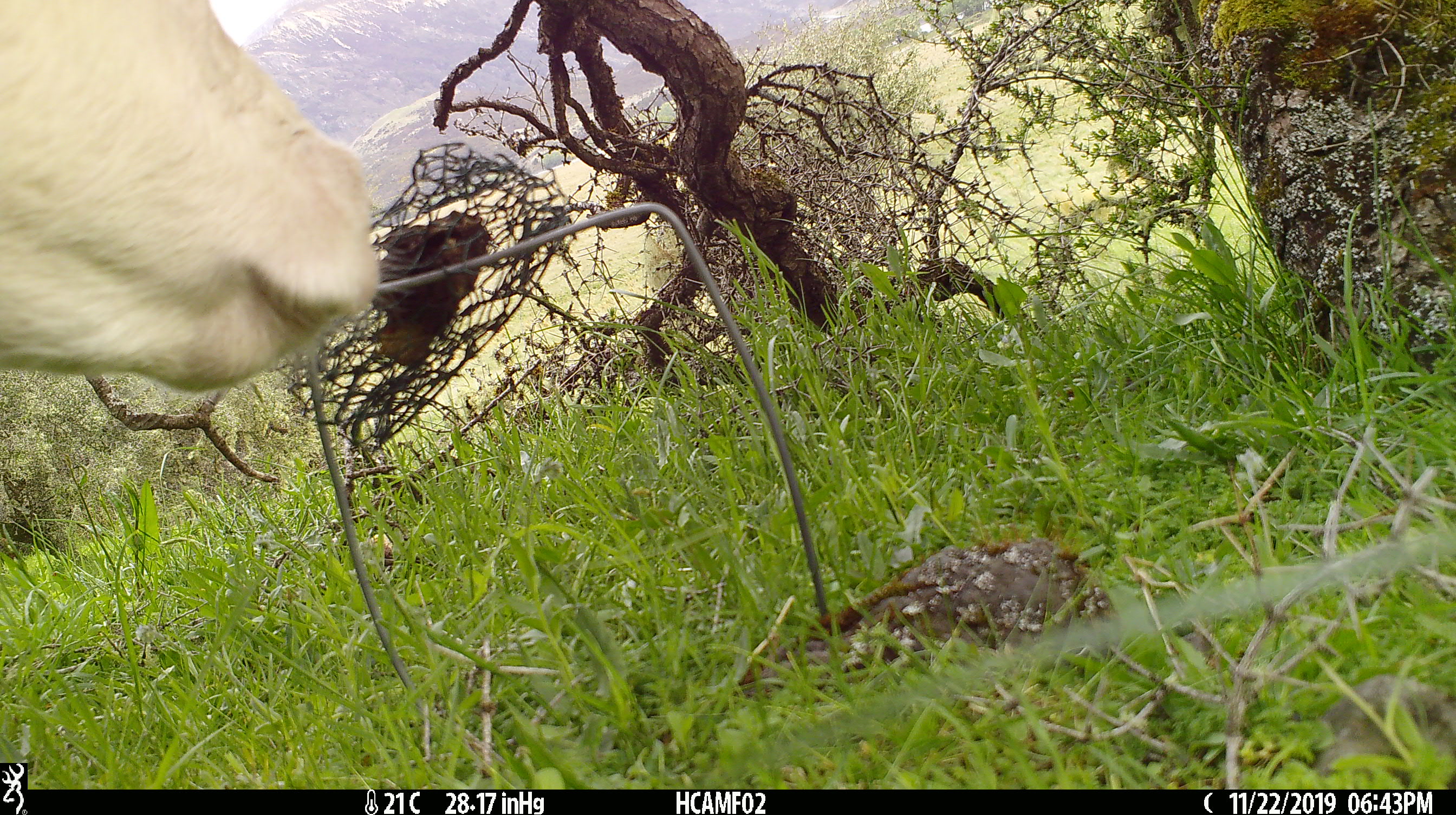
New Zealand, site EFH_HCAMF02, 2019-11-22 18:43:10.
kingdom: Animalia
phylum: Chordata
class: Mammalia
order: Artiodactyla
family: Bovidae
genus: Bos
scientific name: Bos taurus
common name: domestic cow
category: cow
Cow (domestic cow) (Bos taurus).